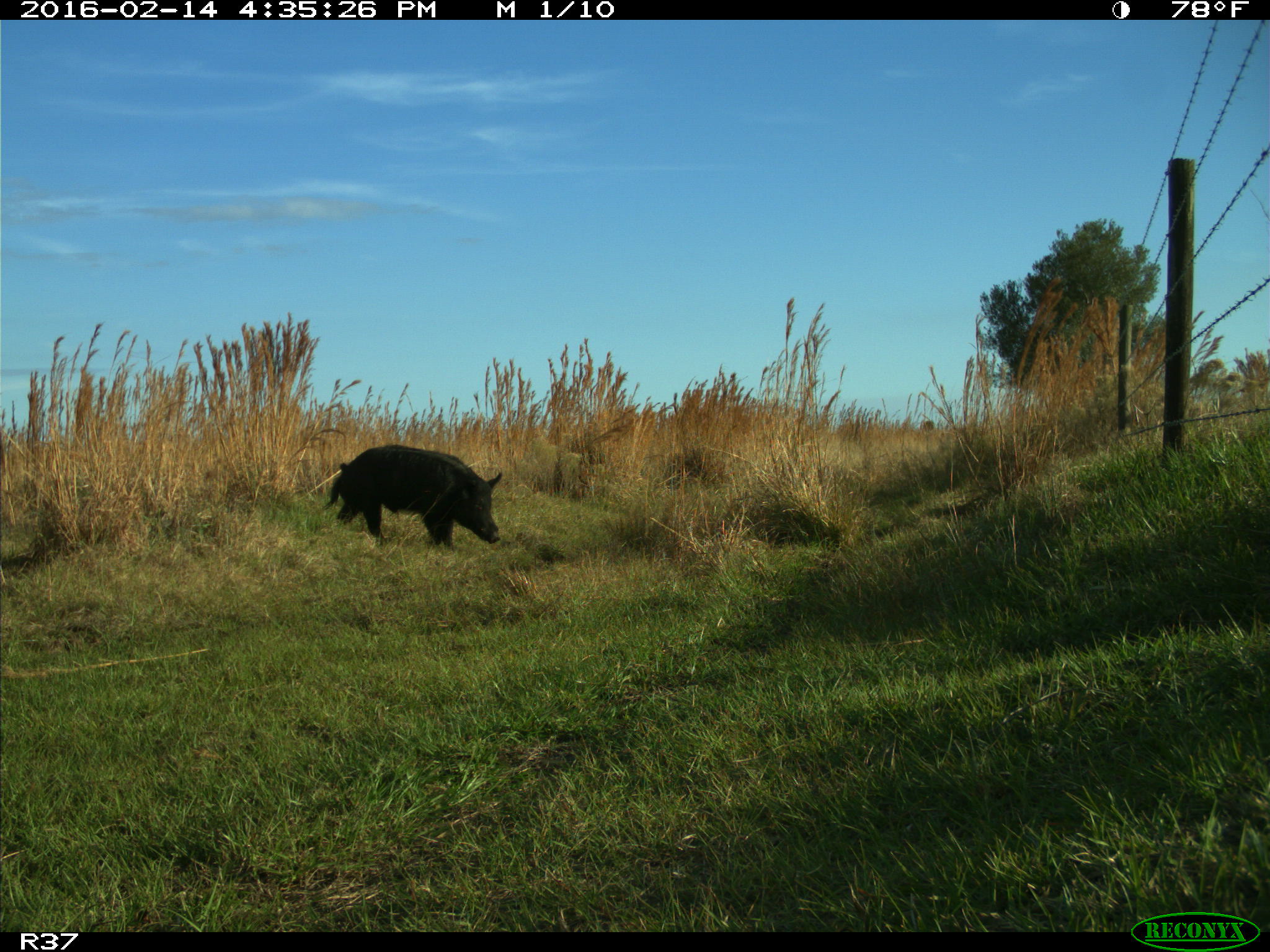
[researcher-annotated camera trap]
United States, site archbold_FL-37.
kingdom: Animalia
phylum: Chordata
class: Mammalia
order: Artiodactyla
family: Suidae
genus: Sus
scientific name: Sus scrofa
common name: wild boar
Sus scrofa (wild boar).